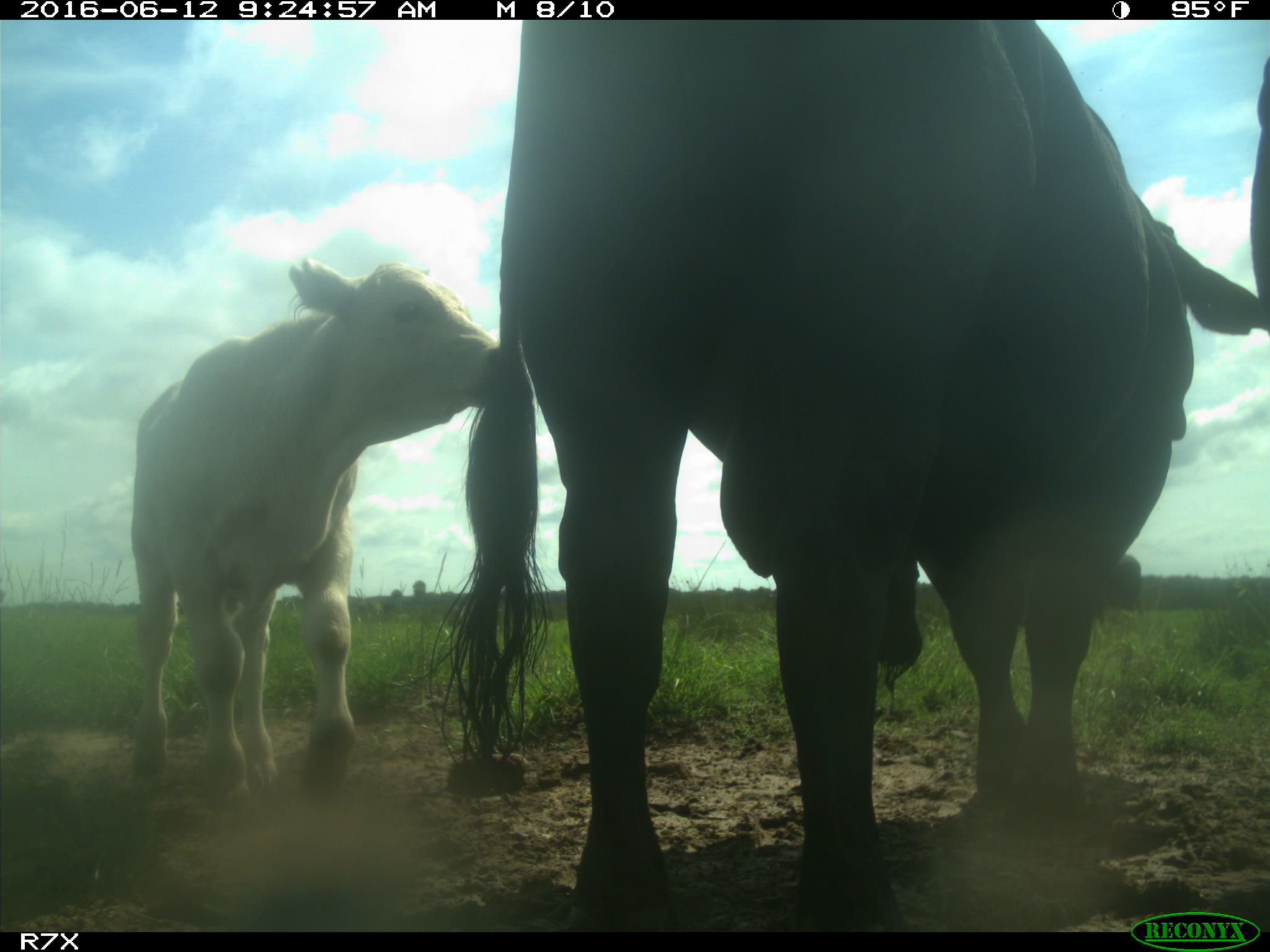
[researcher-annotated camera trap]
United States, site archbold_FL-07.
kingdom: Animalia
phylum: Chordata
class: Mammalia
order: Artiodactyla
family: Bovidae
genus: Bos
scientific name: Bos taurus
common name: domestic cow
Bos taurus (domestic cow).